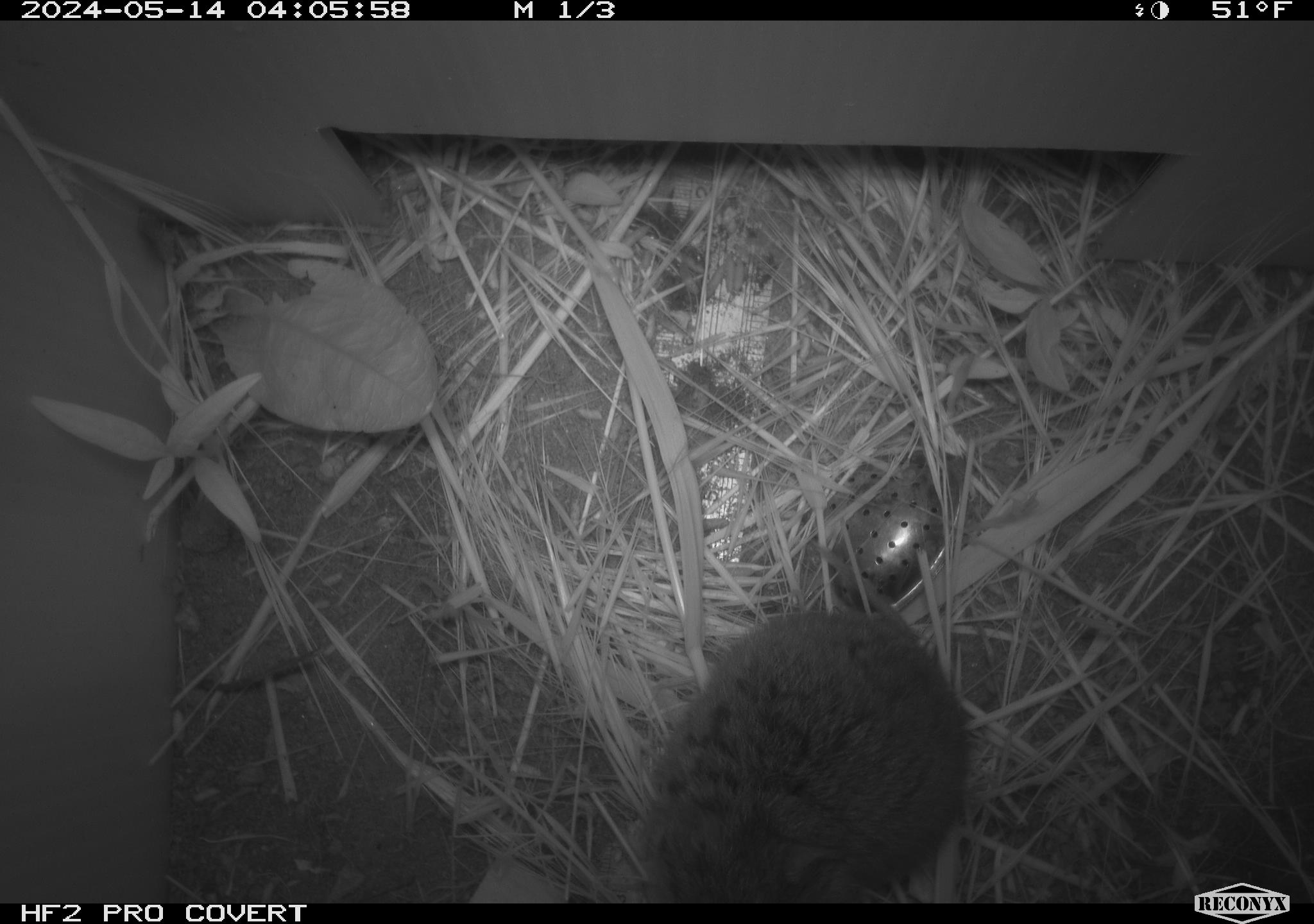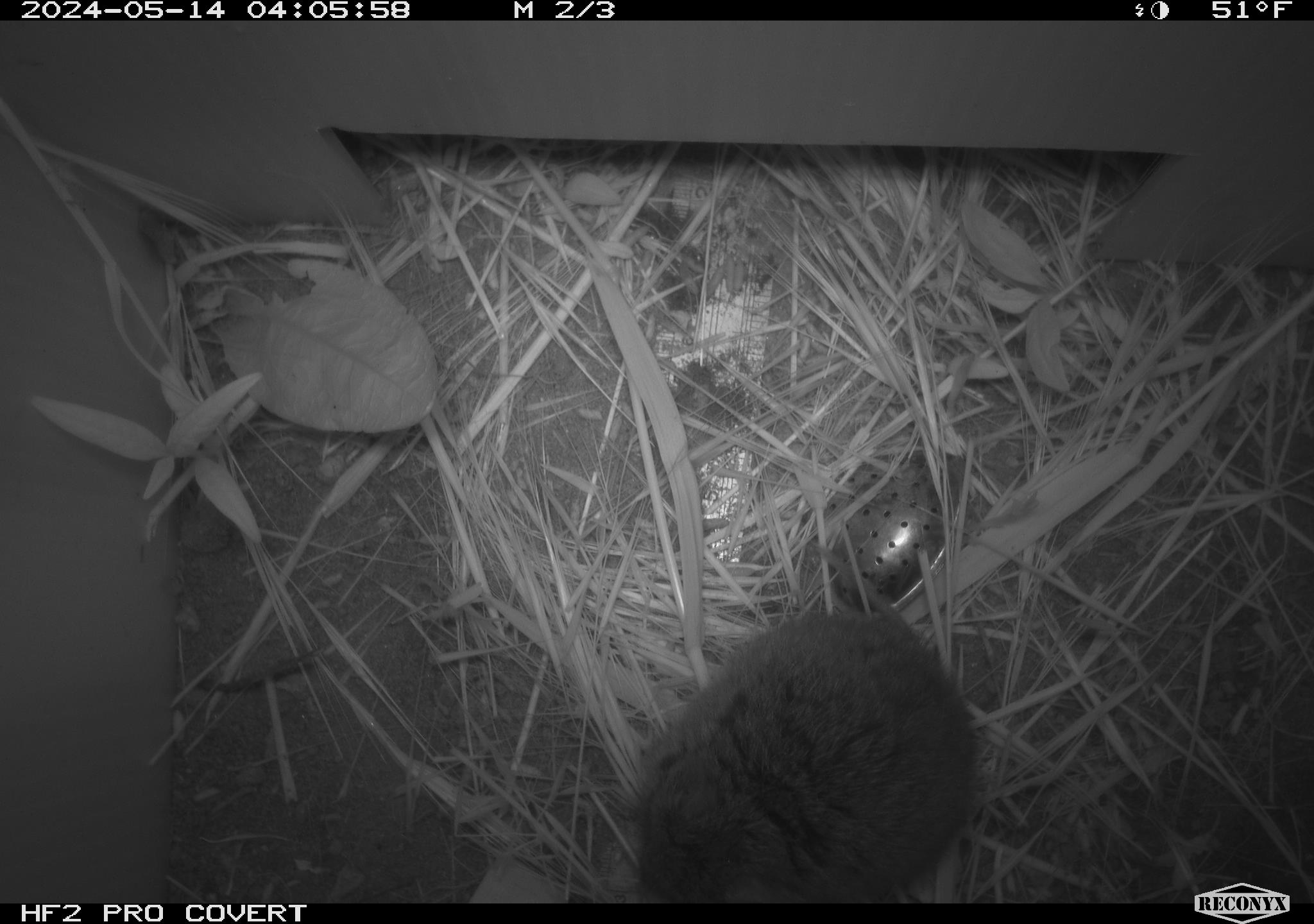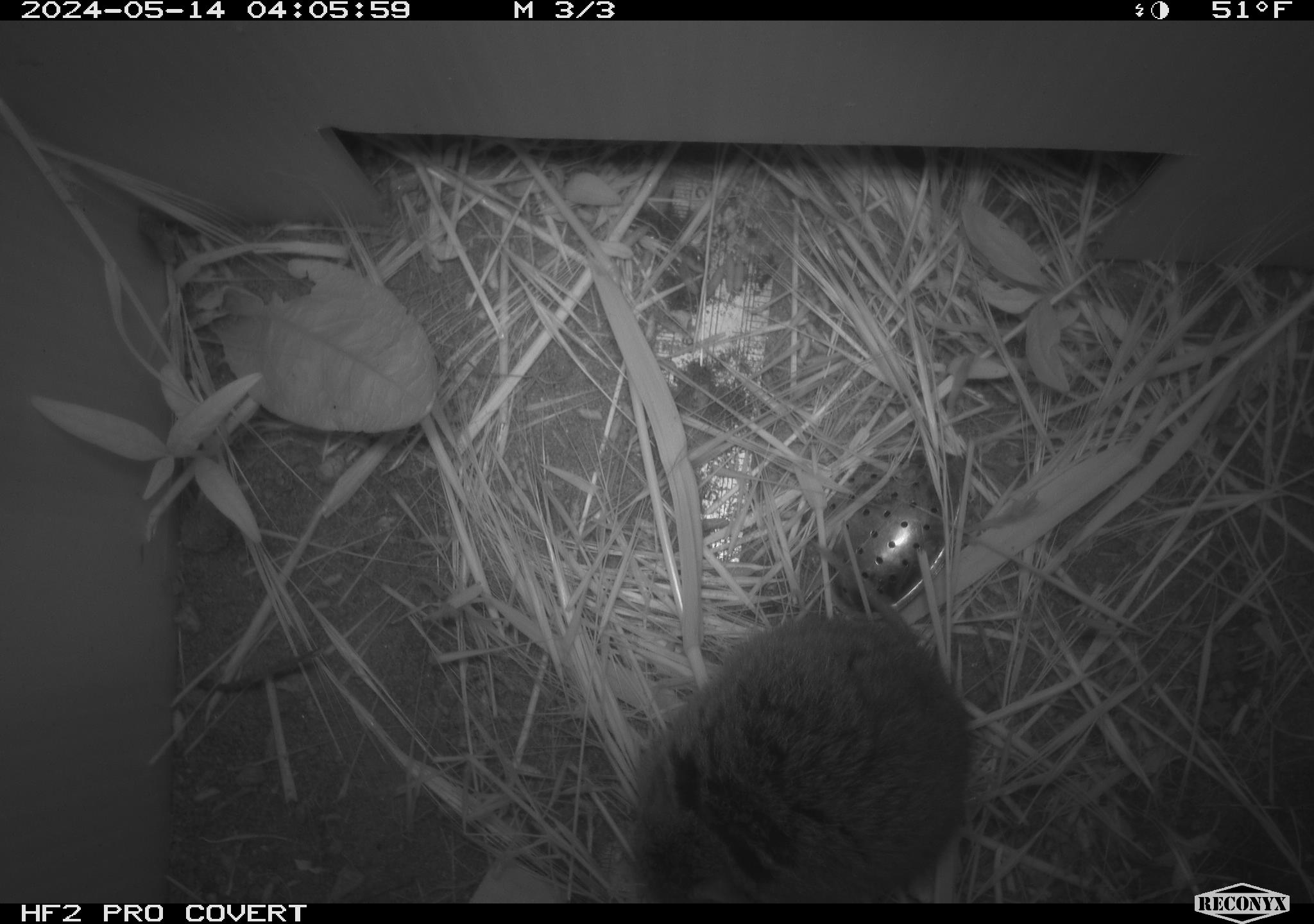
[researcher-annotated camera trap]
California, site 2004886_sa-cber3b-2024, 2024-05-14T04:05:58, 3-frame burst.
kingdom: Animalia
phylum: Chordata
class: Mammalia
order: Rodentia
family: Cricetidae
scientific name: Arvicolinae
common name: voles, lemmings, and muskrats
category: arvicolinae subfamily